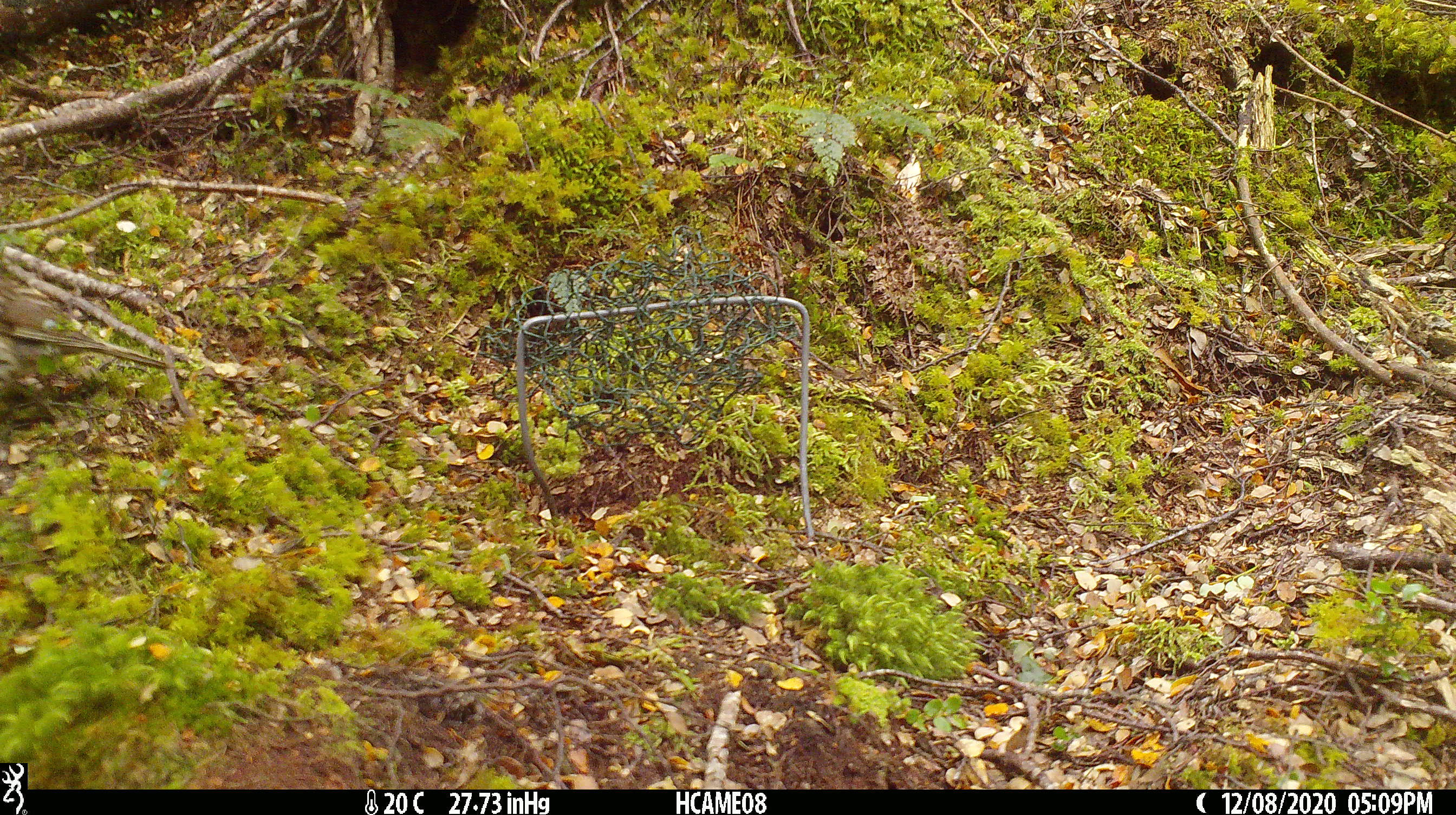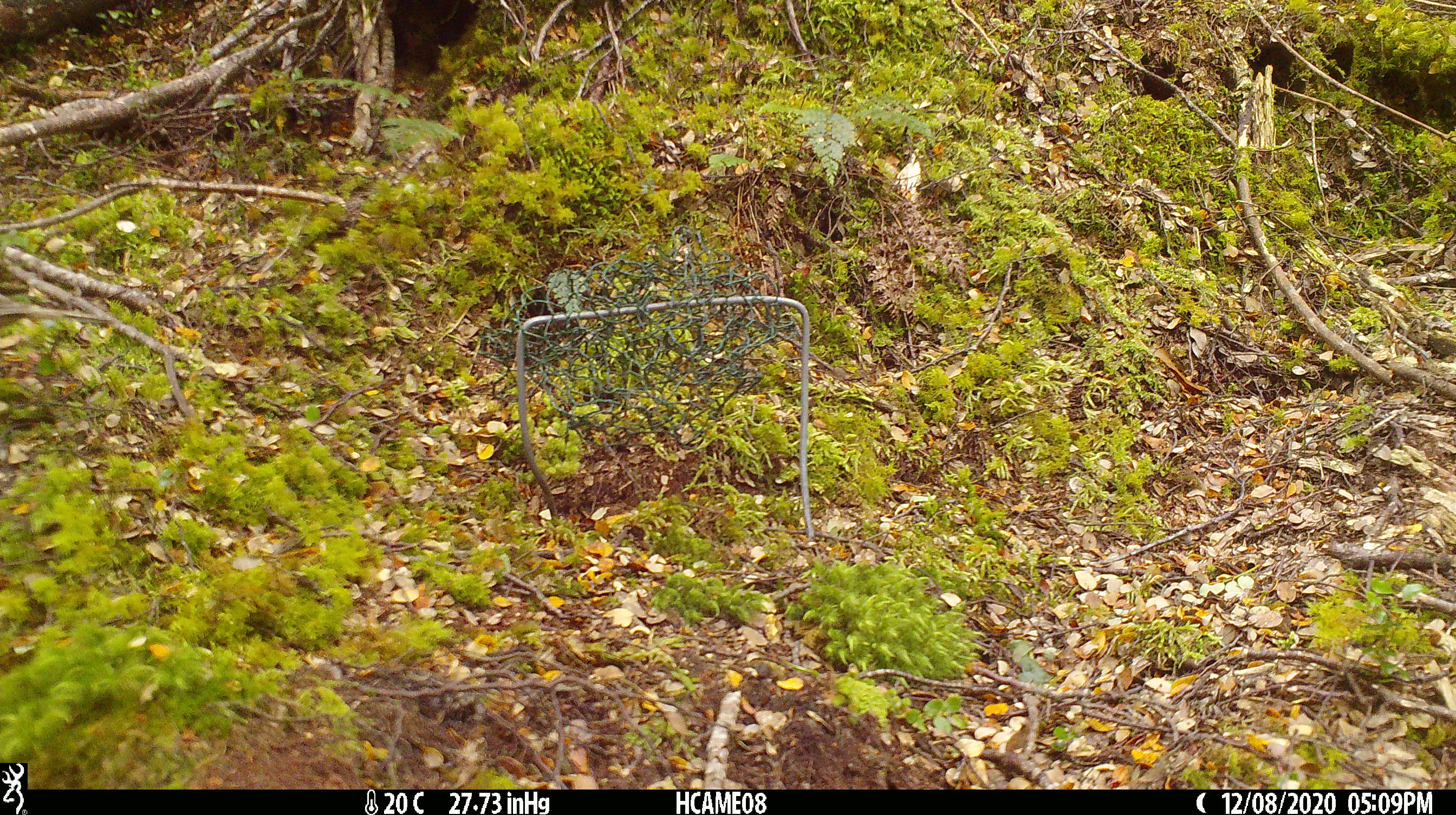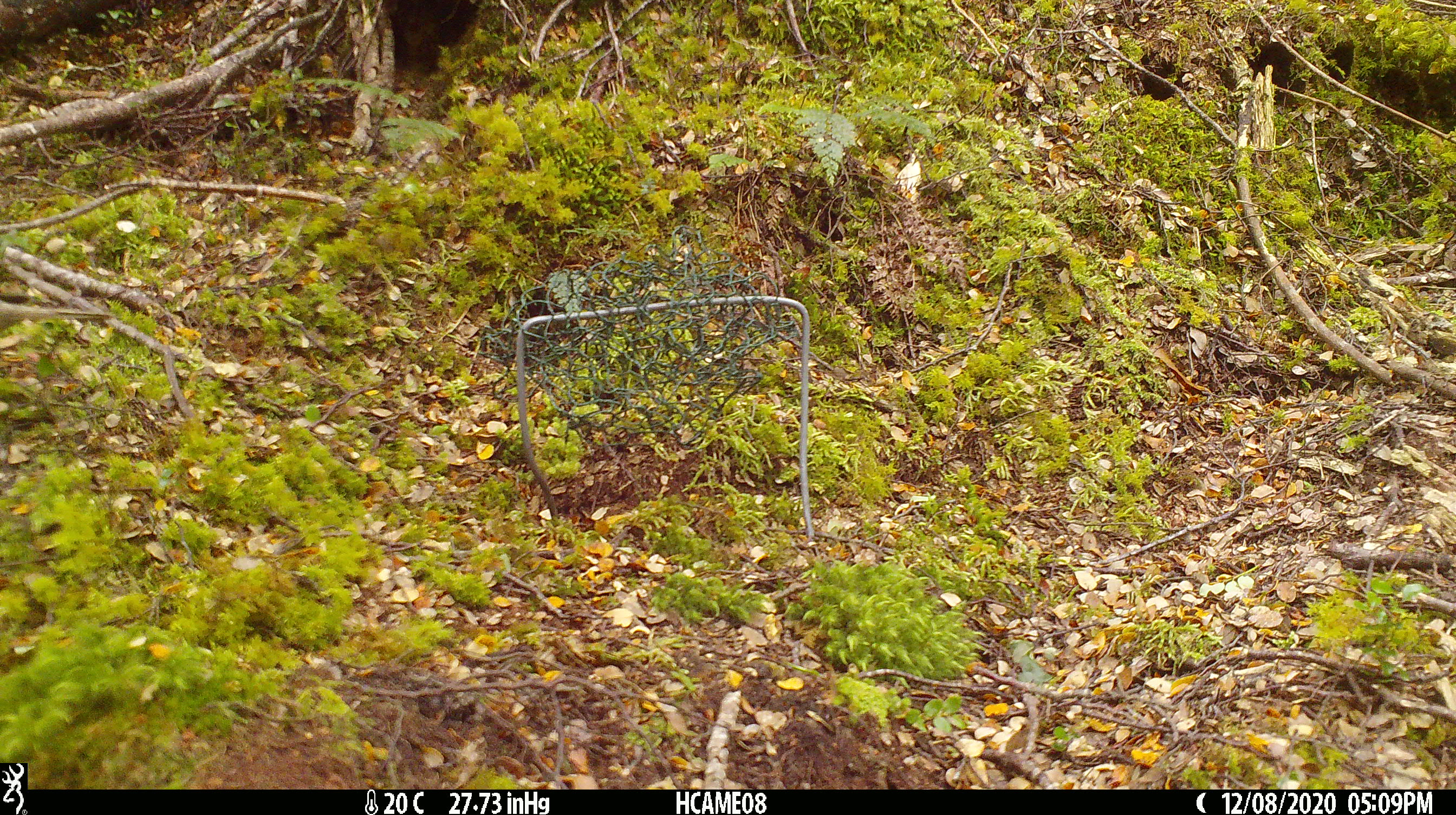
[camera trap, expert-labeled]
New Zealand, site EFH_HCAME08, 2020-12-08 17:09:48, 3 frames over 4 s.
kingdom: Animalia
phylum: Chordata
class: Aves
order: Passeriformes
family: Turdidae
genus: Turdus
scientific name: Turdus philomelos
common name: song thrush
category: thrush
Thrush (song thrush) (Turdus philomelos).